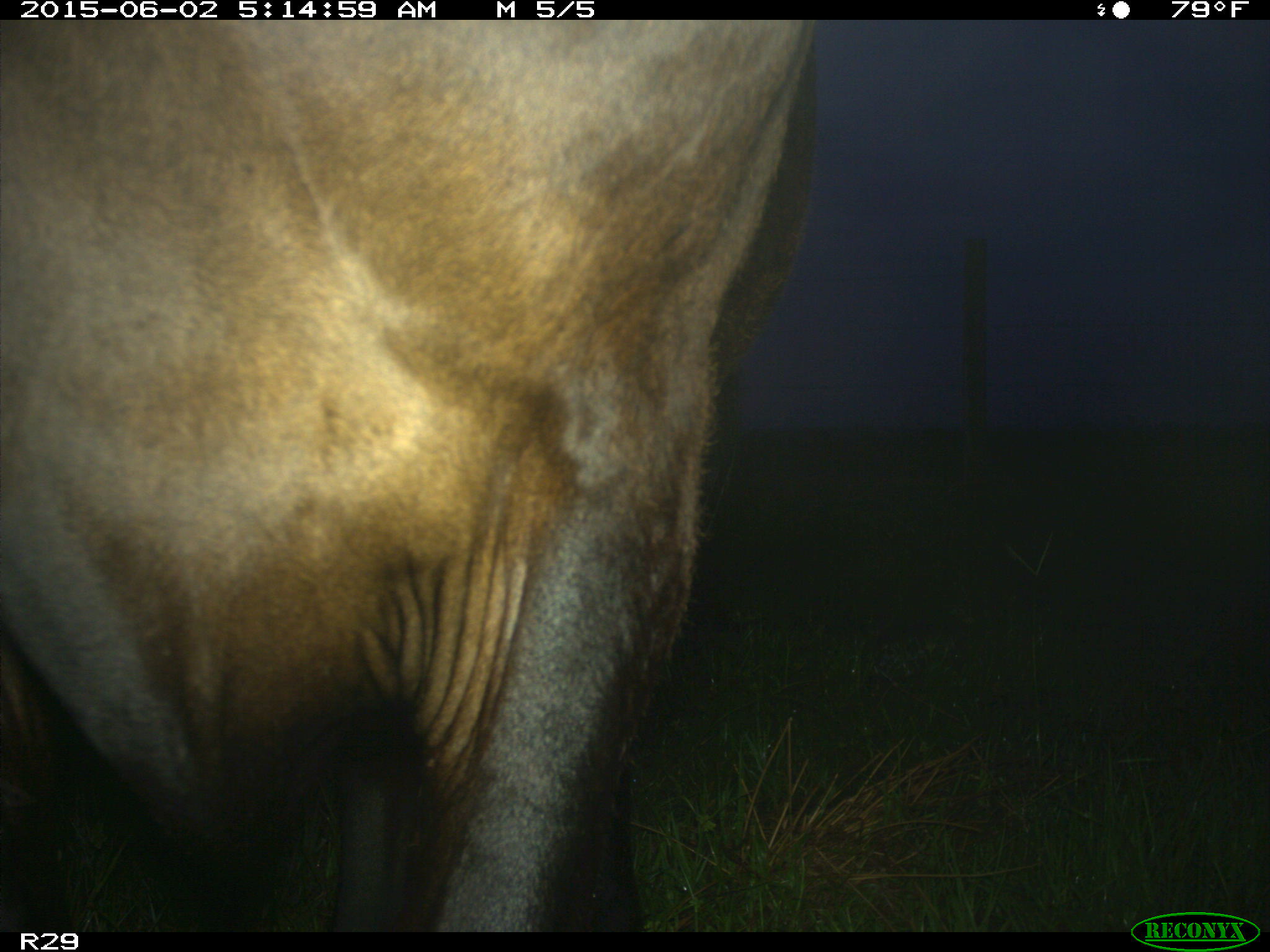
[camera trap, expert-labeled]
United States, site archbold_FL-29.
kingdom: Animalia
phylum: Chordata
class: Mammalia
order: Artiodactyla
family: Bovidae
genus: Bos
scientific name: Bos taurus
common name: domestic cow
Bos taurus (domestic cow).